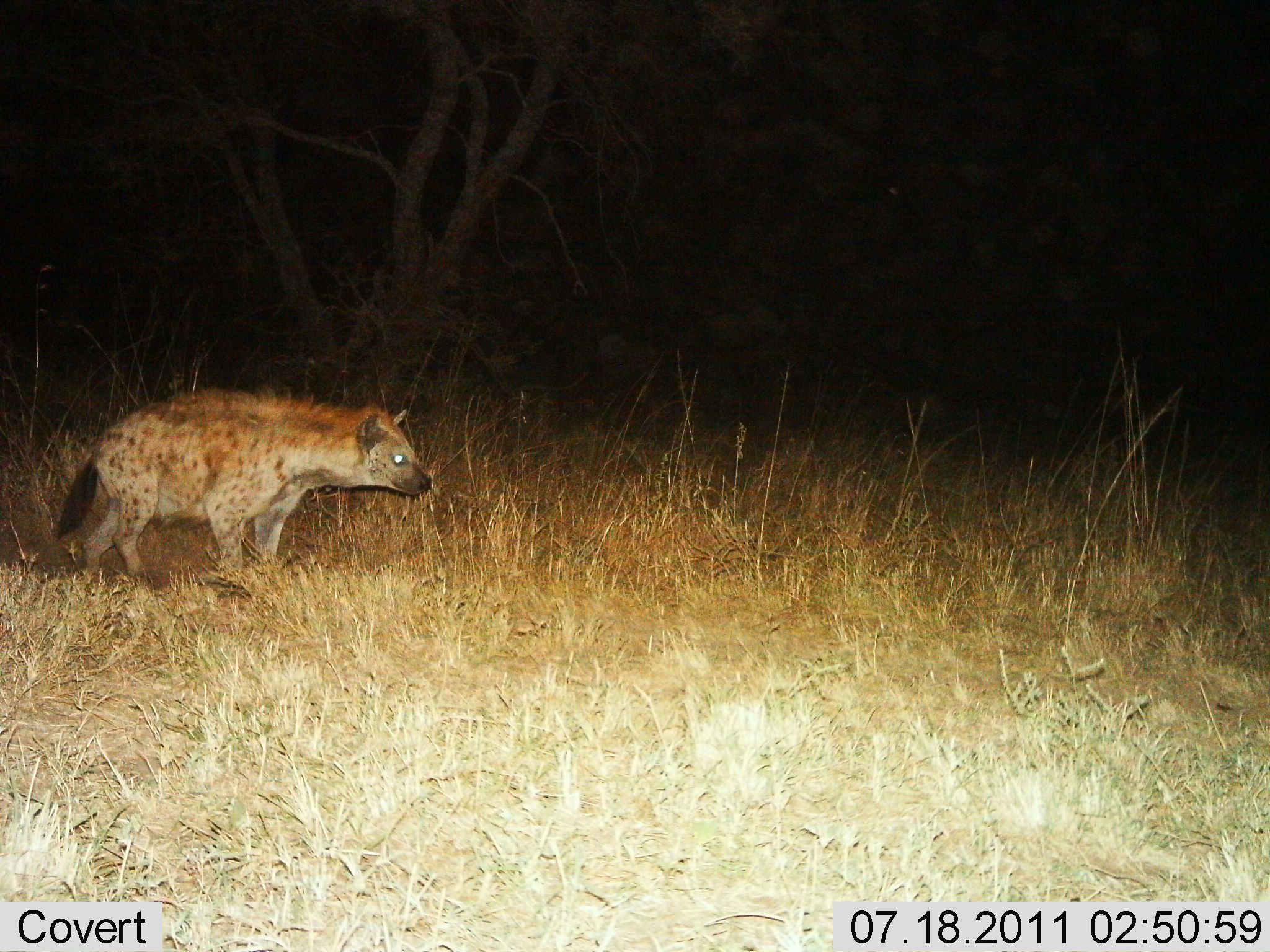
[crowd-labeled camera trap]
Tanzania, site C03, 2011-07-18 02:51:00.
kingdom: Animalia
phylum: Chordata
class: Mammalia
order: Carnivora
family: Hyaenidae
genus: Crocuta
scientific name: Crocuta crocuta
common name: spotted hyena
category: hyenaspotted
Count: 1.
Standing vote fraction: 62%.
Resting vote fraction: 0%.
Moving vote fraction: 44%.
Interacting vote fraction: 0%.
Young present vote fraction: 0%.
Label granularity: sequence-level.